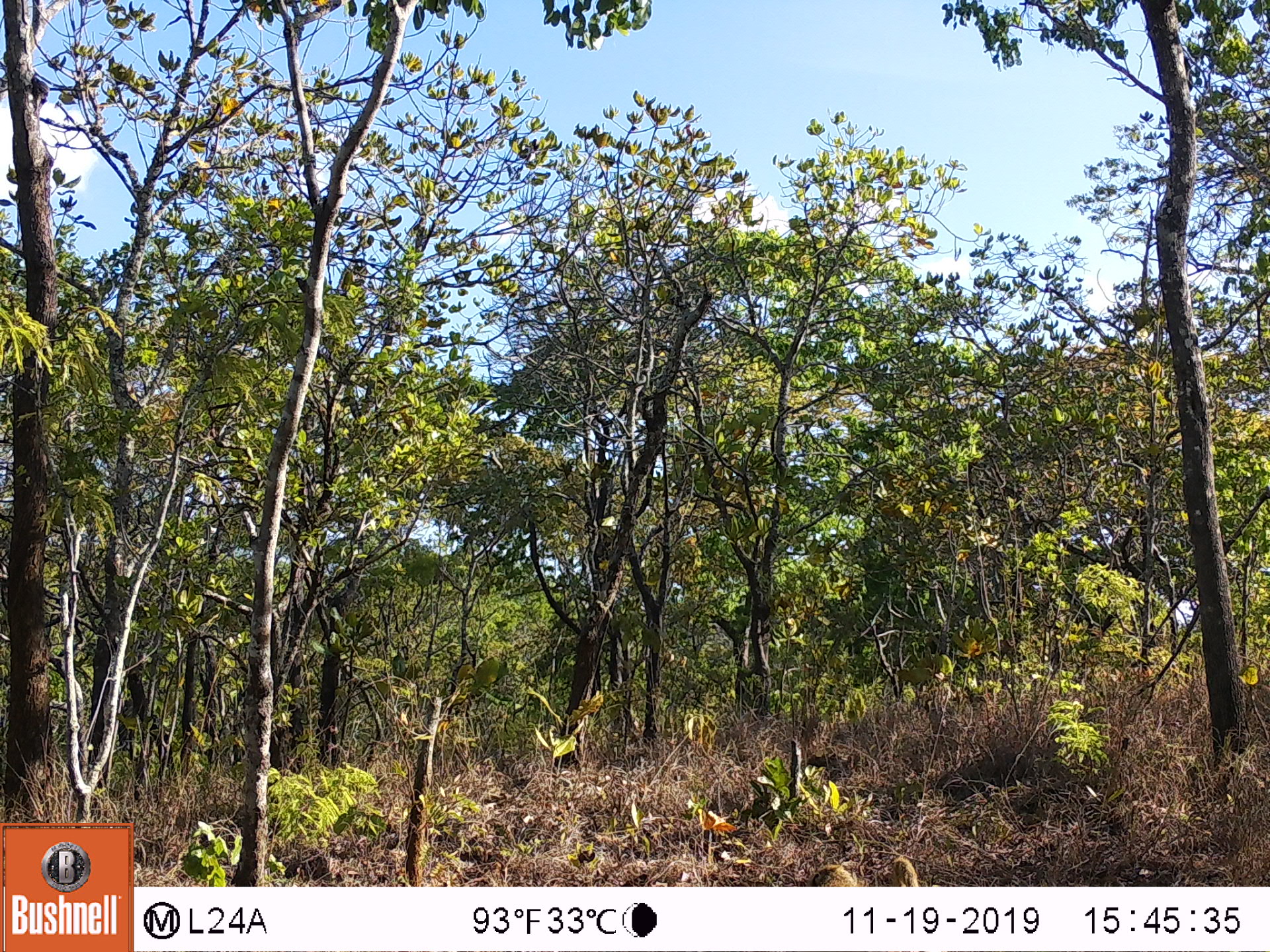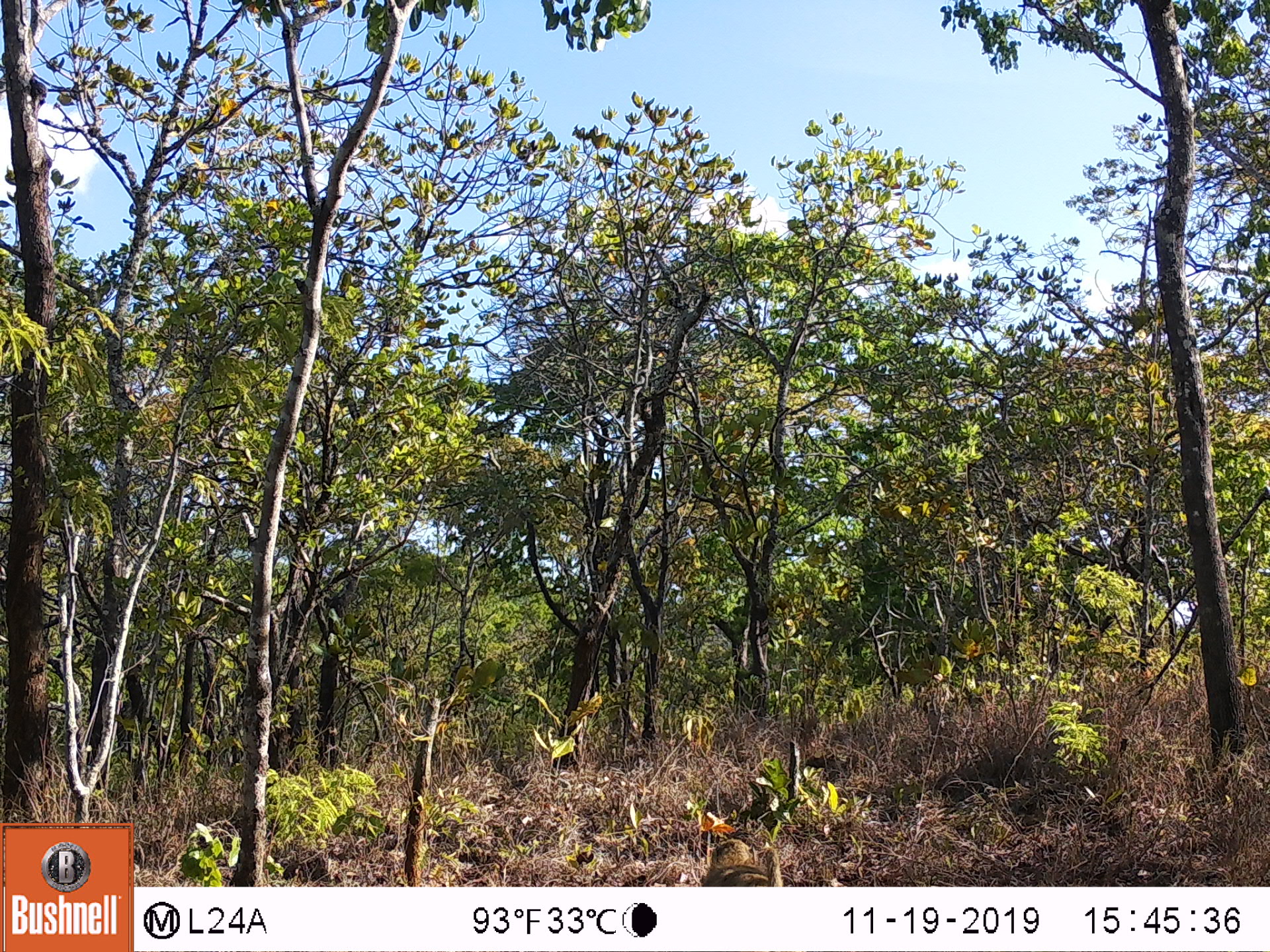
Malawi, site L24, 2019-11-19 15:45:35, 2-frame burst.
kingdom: Animalia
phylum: Chordata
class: Mammalia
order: Primates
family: Cercopithecidae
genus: Papio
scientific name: Papio cynocephalus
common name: yellow baboon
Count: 1.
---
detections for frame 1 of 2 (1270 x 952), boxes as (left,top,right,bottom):
yellow baboon: (806,855,918,885)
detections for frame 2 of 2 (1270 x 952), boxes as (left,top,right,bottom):
yellow baboon: (703,840,784,885)